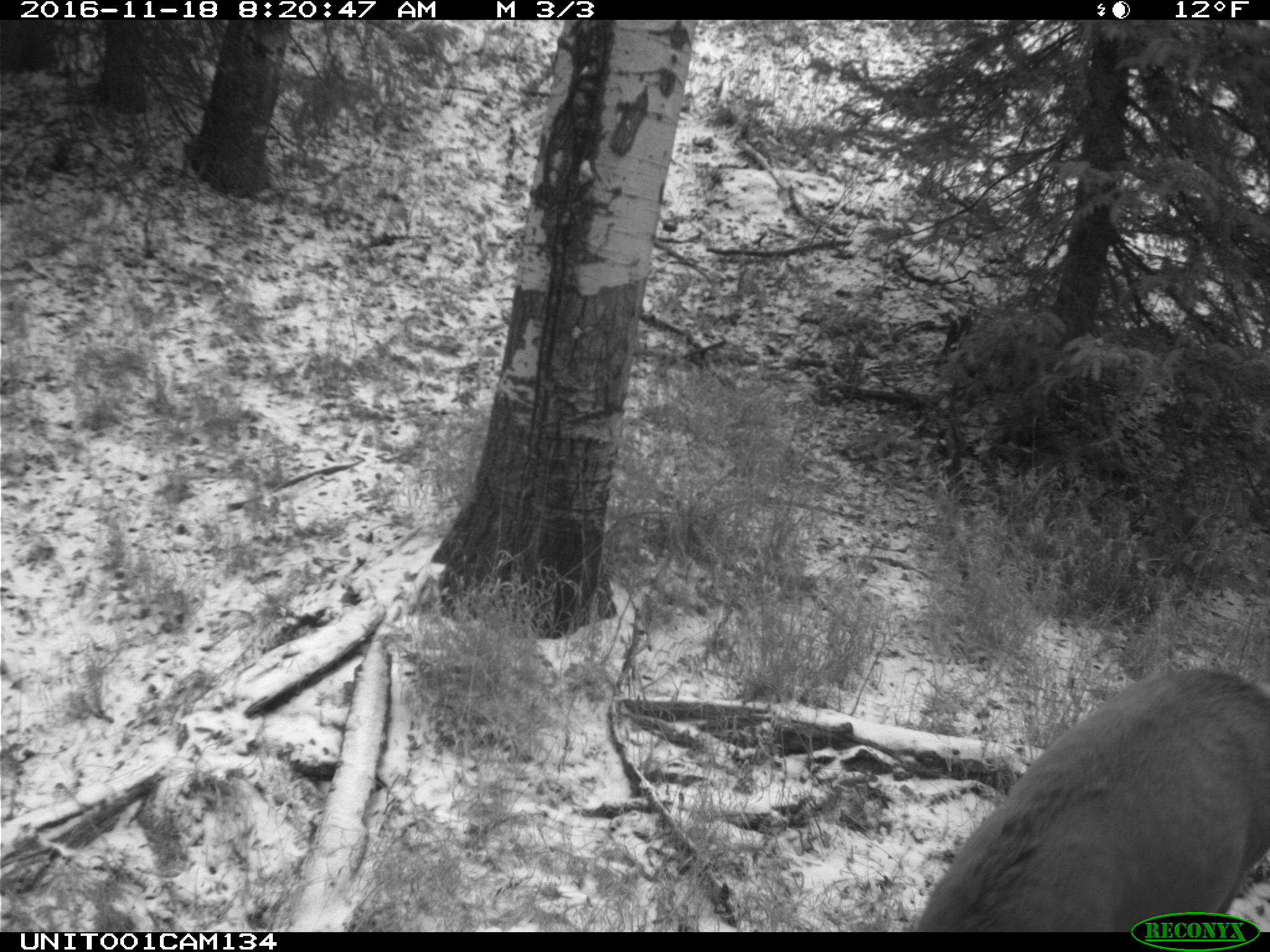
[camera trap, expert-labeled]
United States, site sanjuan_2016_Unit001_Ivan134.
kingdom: Animalia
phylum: Chordata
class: Mammalia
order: Artiodactyla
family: Cervidae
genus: Cervus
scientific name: Cervus elaphus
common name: red deer